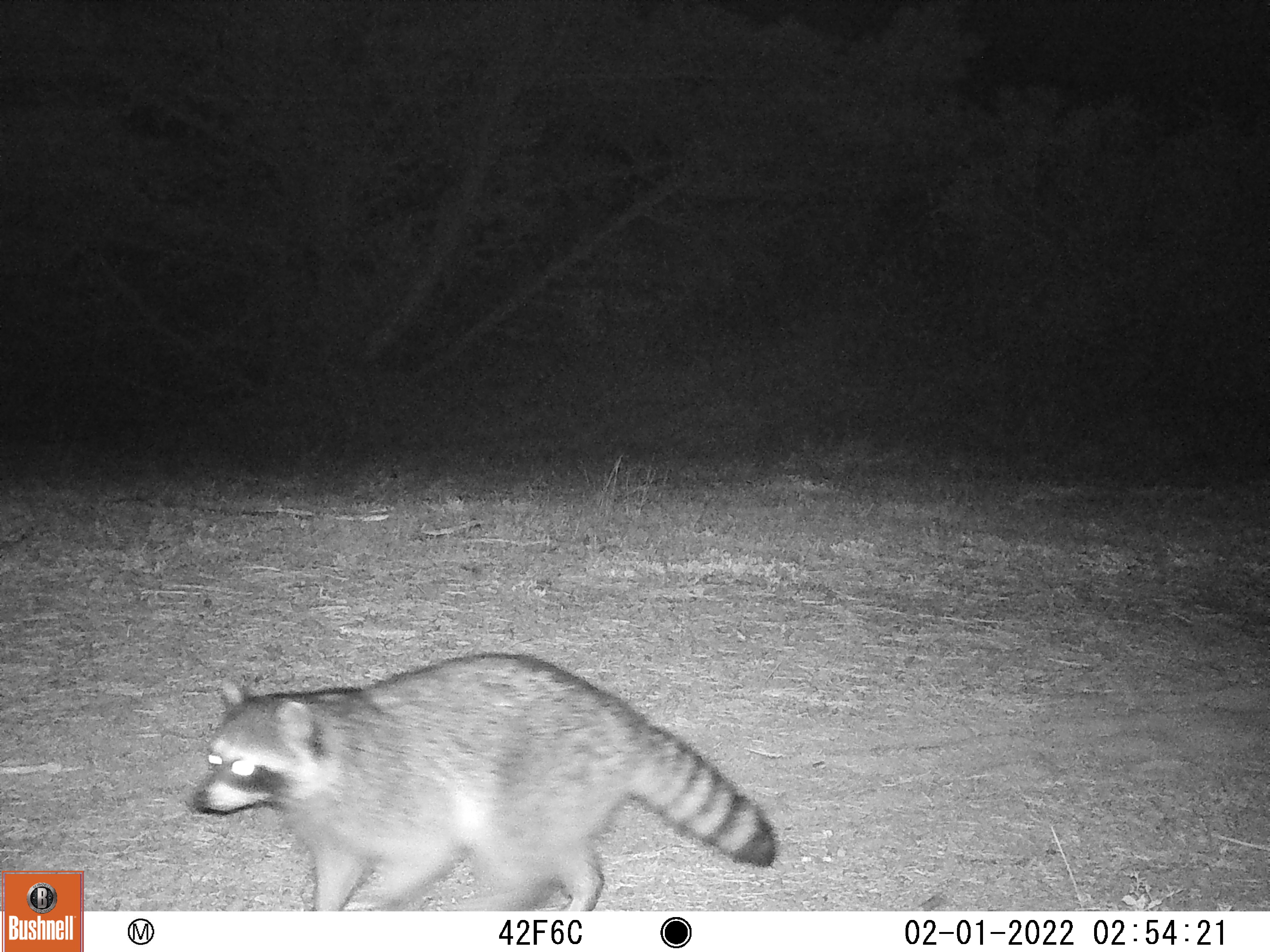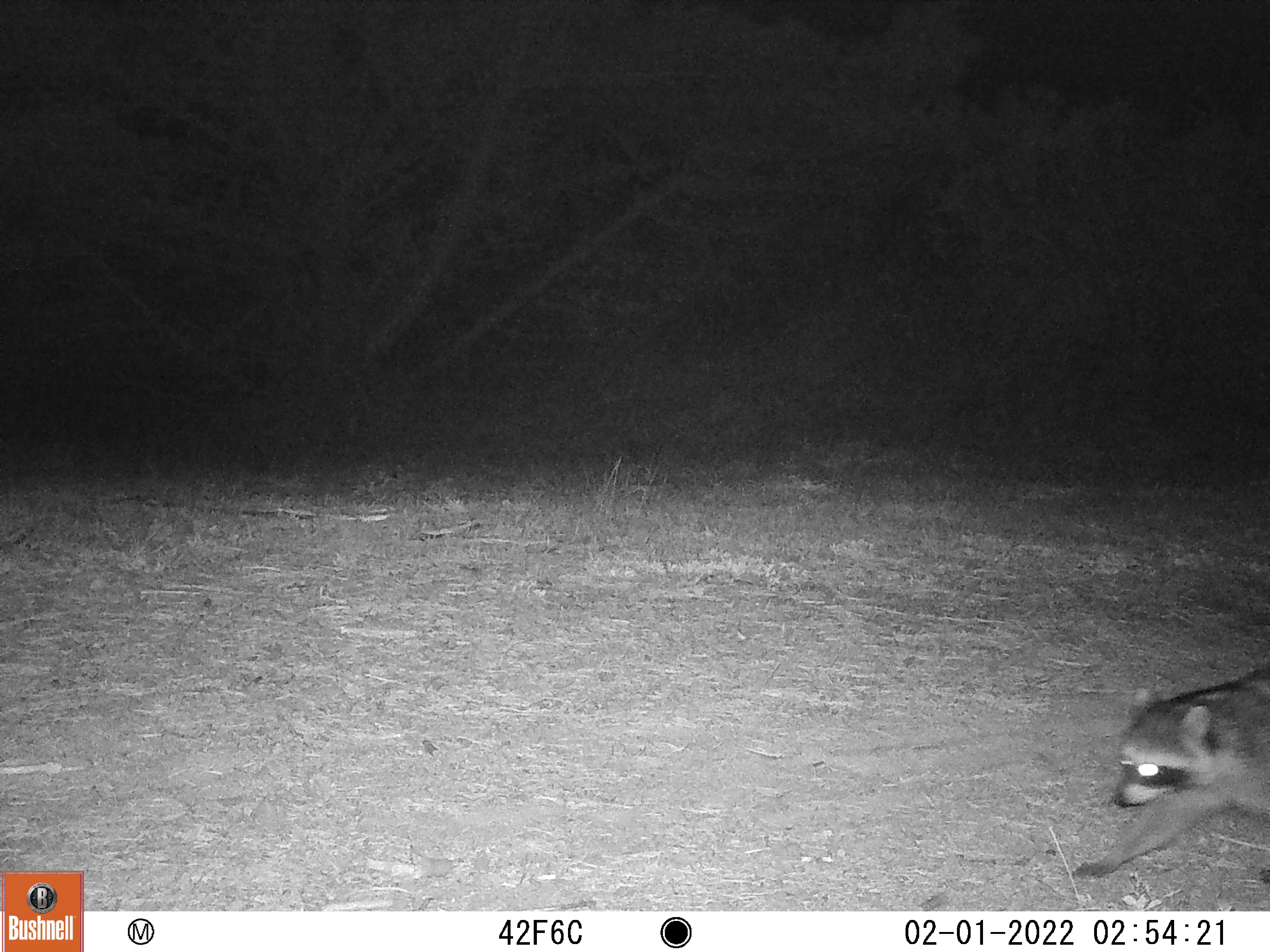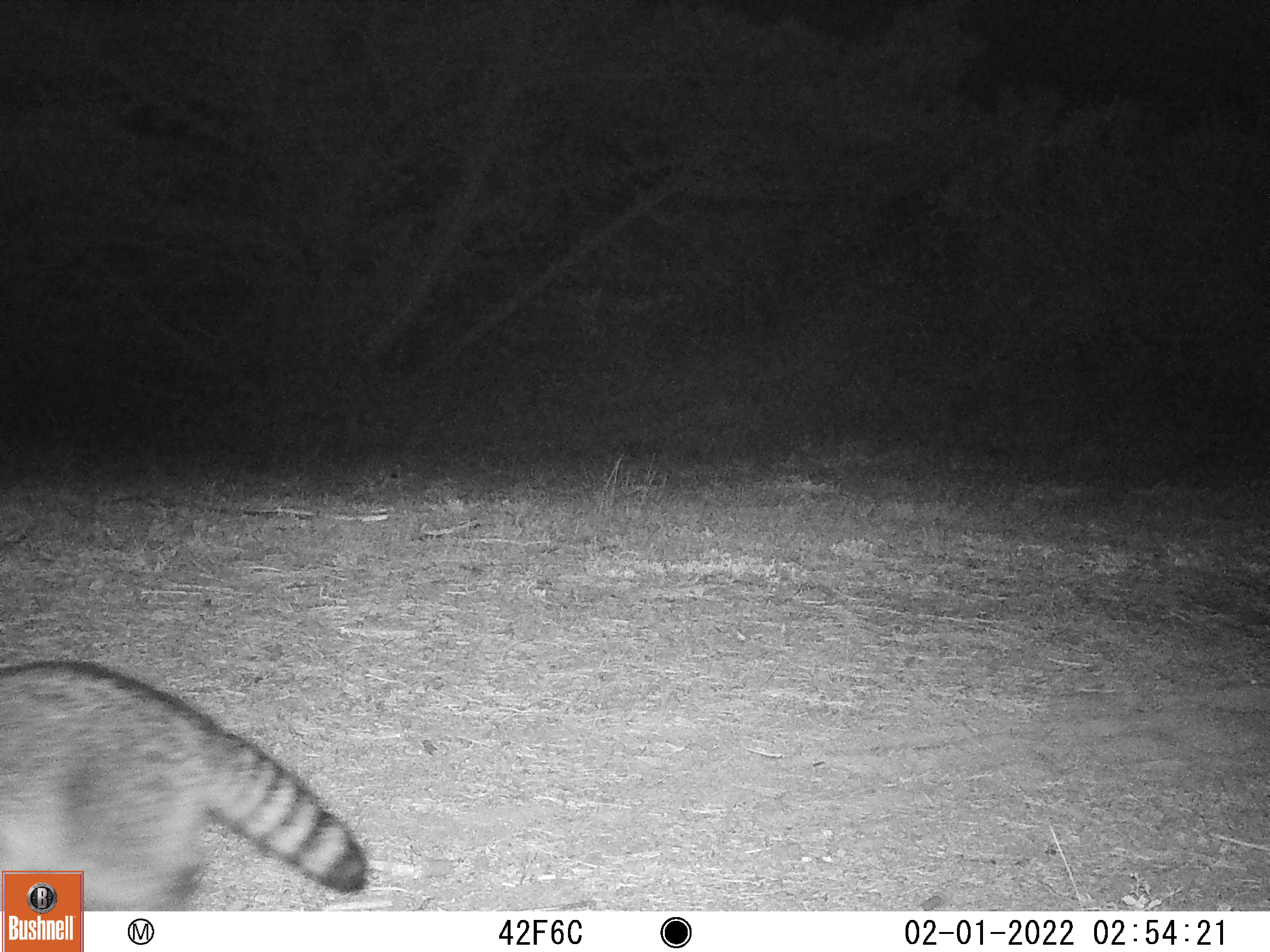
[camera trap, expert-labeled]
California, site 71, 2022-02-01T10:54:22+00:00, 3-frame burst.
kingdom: Animalia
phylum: Chordata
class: Mammalia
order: Carnivora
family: Procyonidae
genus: Procyon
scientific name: Procyon lotor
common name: raccoon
Raccoon (Procyon lotor).